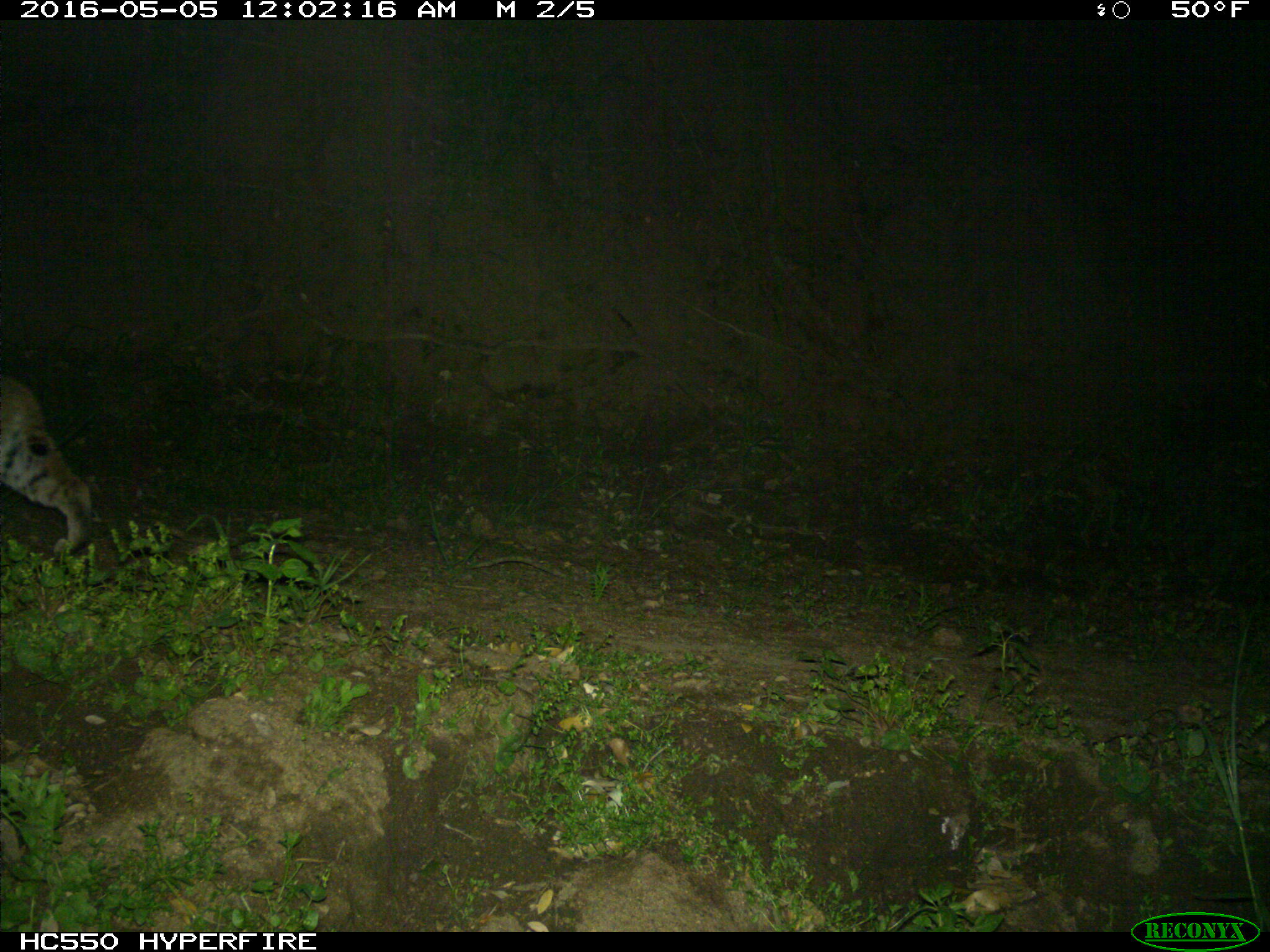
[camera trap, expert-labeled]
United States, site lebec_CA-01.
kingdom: Animalia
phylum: Chordata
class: Mammalia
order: Carnivora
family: Felidae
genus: Lynx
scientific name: Lynx rufus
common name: bobcat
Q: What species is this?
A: Lynx rufus (bobcat).